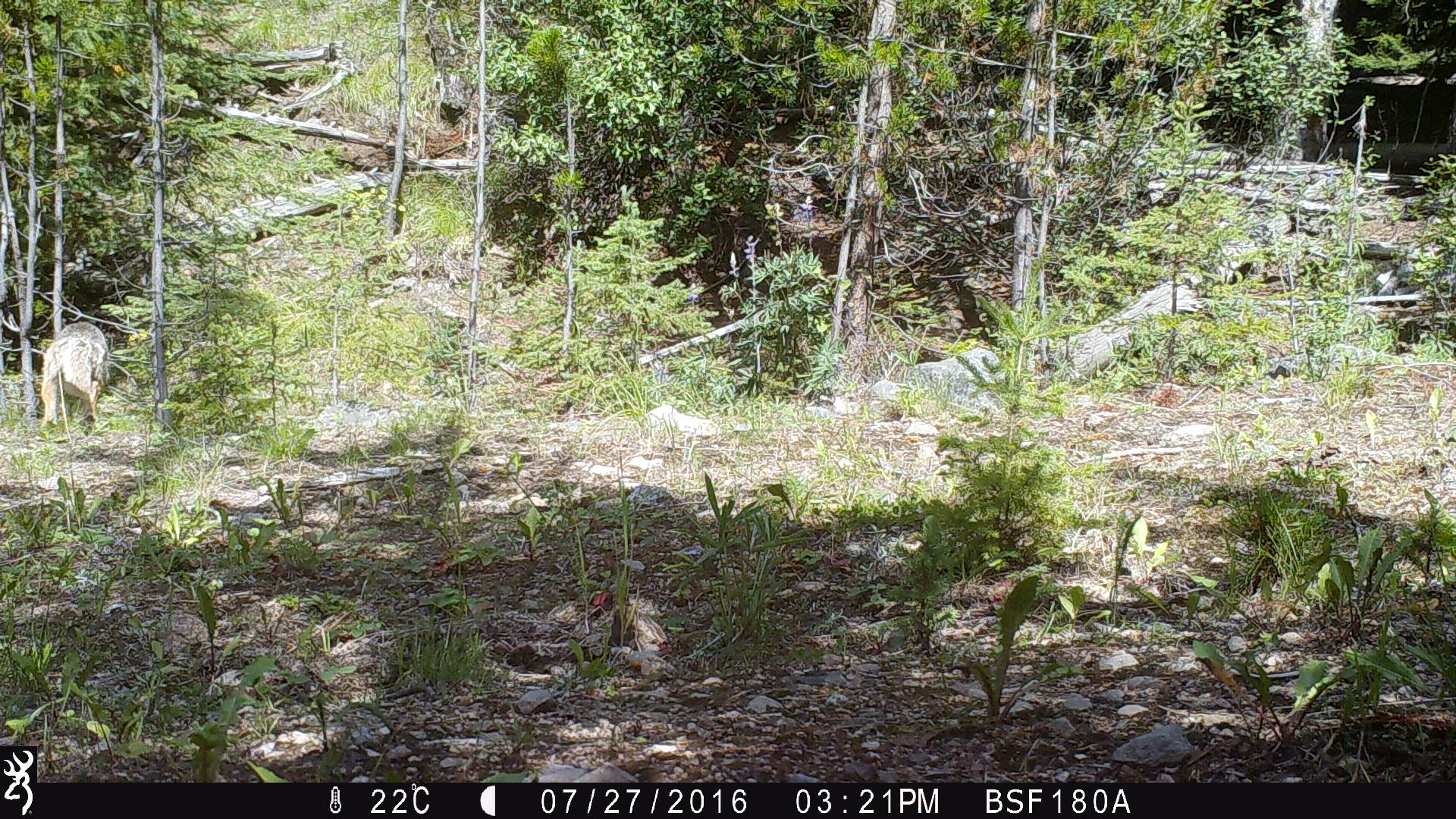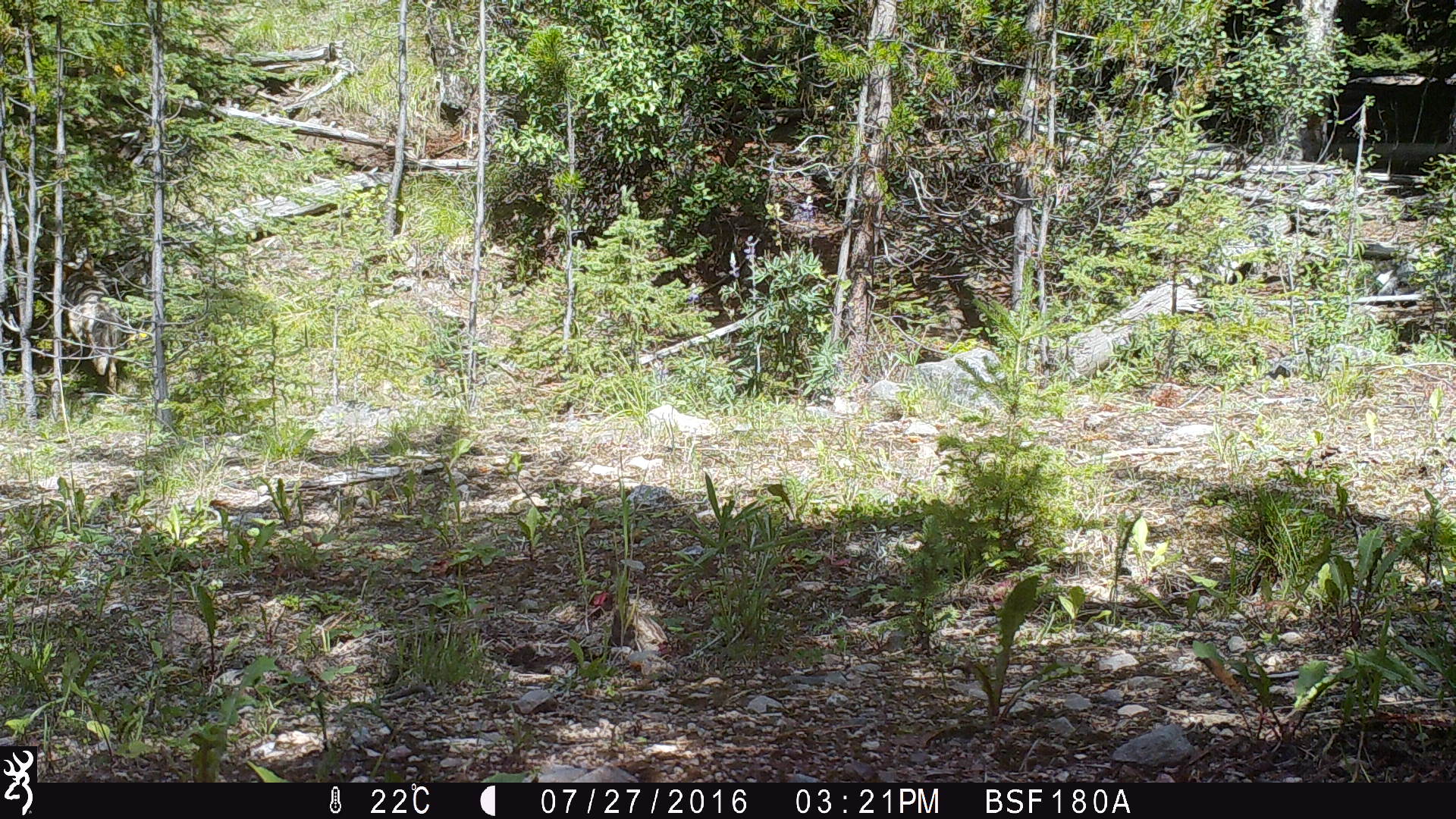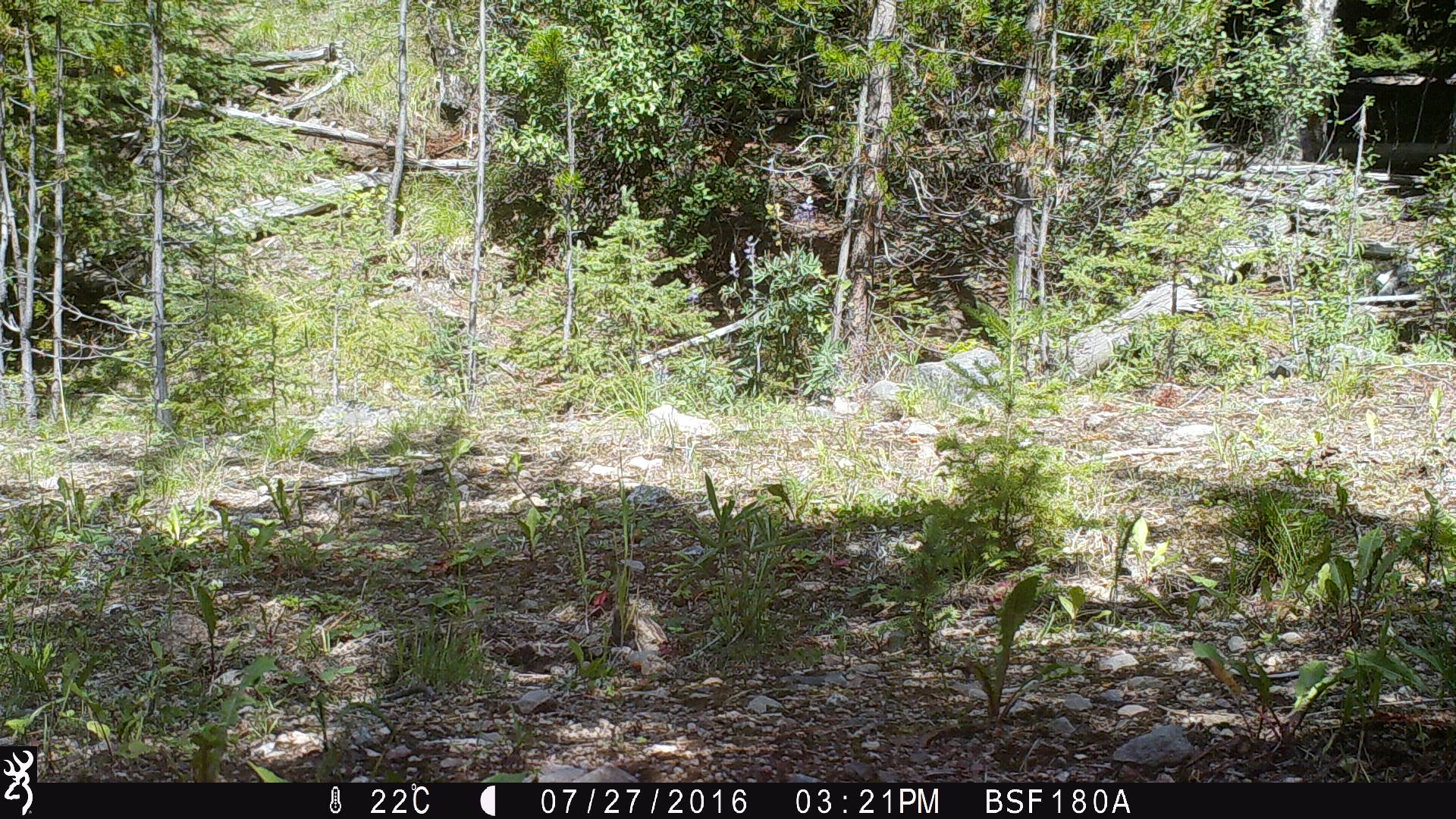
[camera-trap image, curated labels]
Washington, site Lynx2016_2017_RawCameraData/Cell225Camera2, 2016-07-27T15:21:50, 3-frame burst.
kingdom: Animalia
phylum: Chordata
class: Mammalia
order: Carnivora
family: Canidae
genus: Canis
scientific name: Canis latrans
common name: coyote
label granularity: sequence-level